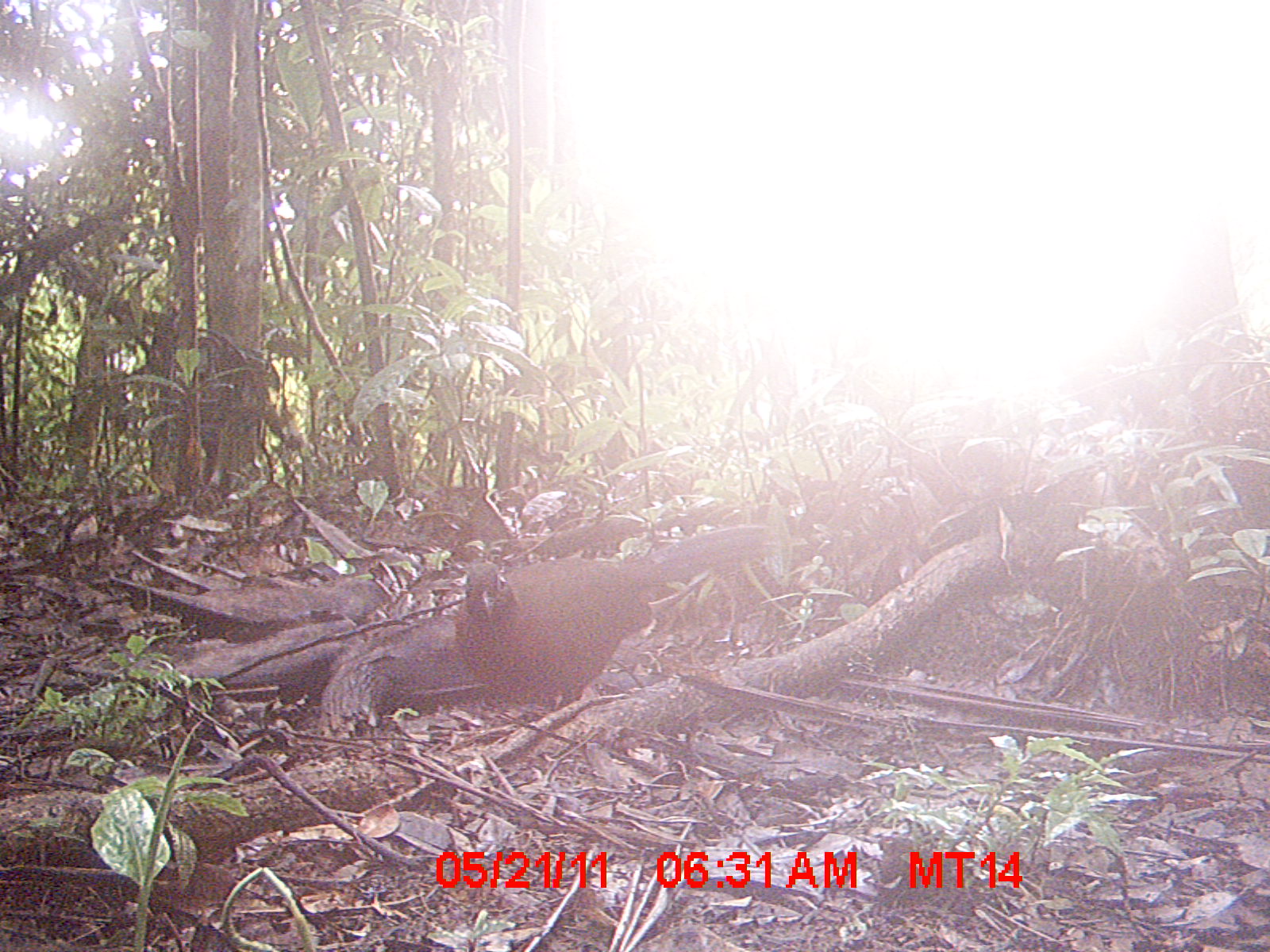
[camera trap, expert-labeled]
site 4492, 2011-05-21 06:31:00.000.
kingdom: Animalia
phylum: Chordata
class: Aves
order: Cuculiformes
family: Cuculidae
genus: Coua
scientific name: Coua serriana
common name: red-breasted coua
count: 1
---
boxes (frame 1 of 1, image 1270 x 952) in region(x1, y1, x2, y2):
coua serriana: region(453, 522, 777, 710)